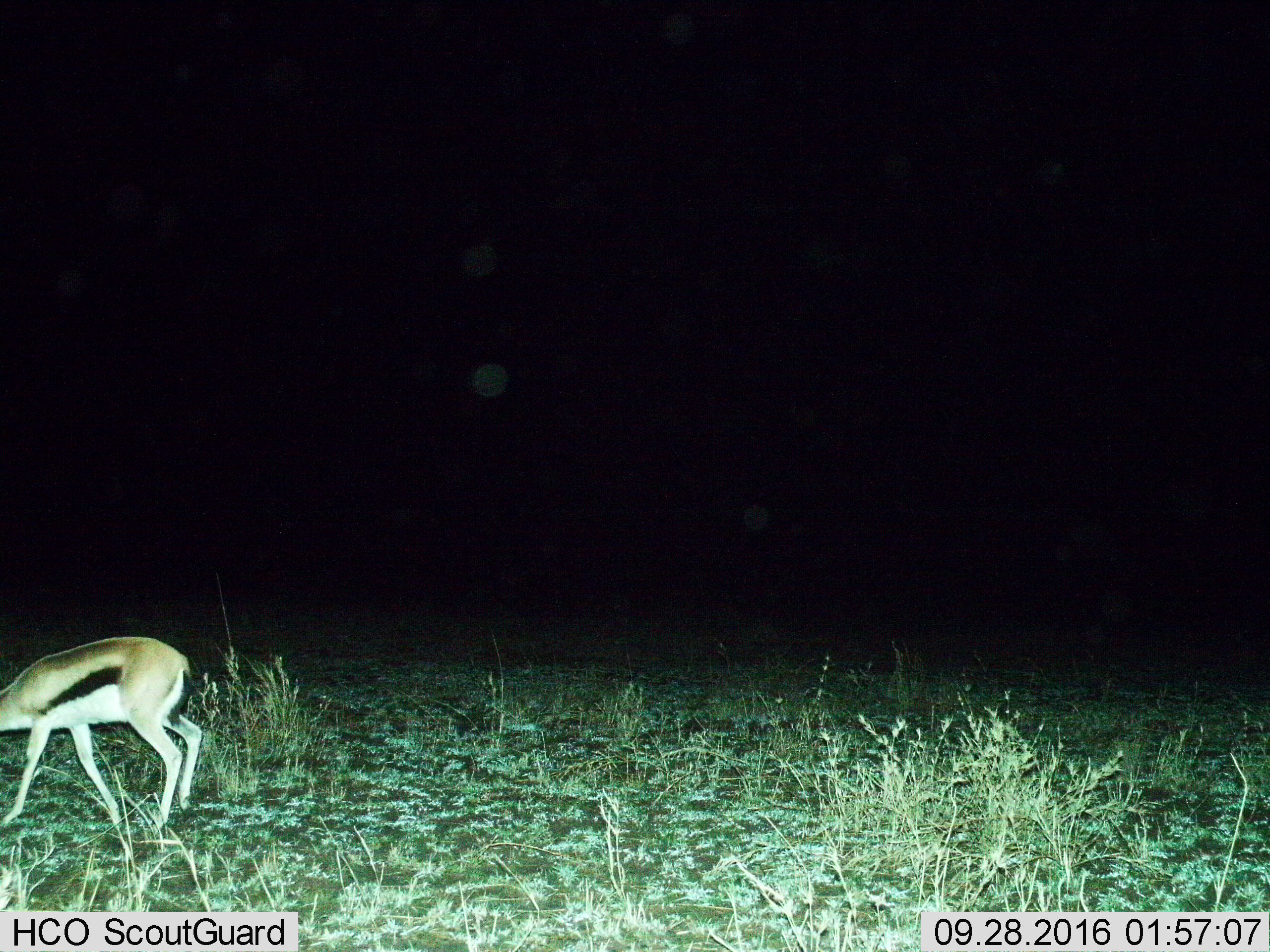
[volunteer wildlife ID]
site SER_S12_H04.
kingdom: Animalia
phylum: Chordata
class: Mammalia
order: Artiodactyla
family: Bovidae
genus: Eudorcas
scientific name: Eudorcas thomsonii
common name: thomson's gazelle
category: gazellethomsons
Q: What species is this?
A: Gazellethomsons (thomson's gazelle) (Eudorcas thomsonii).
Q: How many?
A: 1.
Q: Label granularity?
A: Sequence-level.